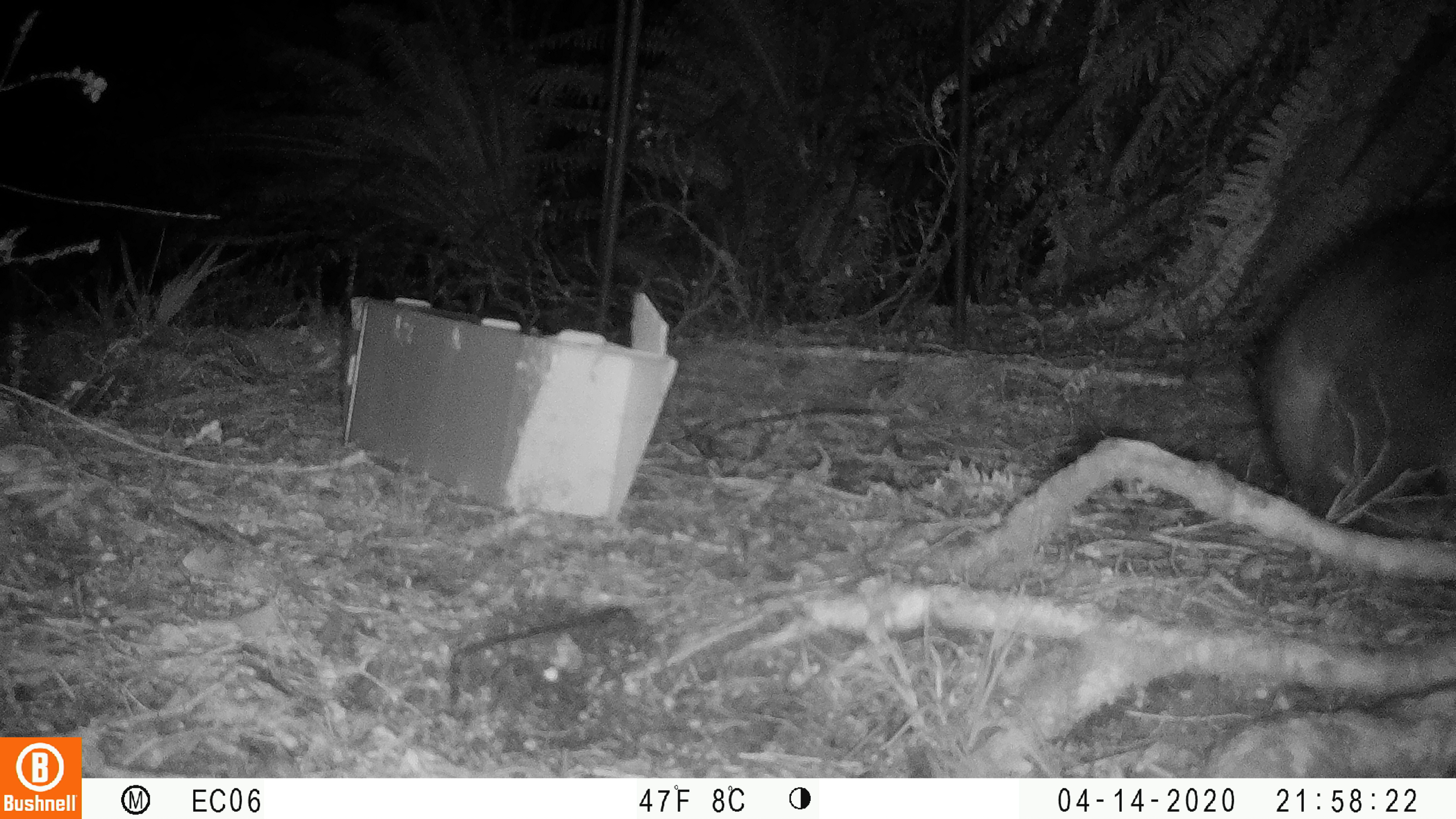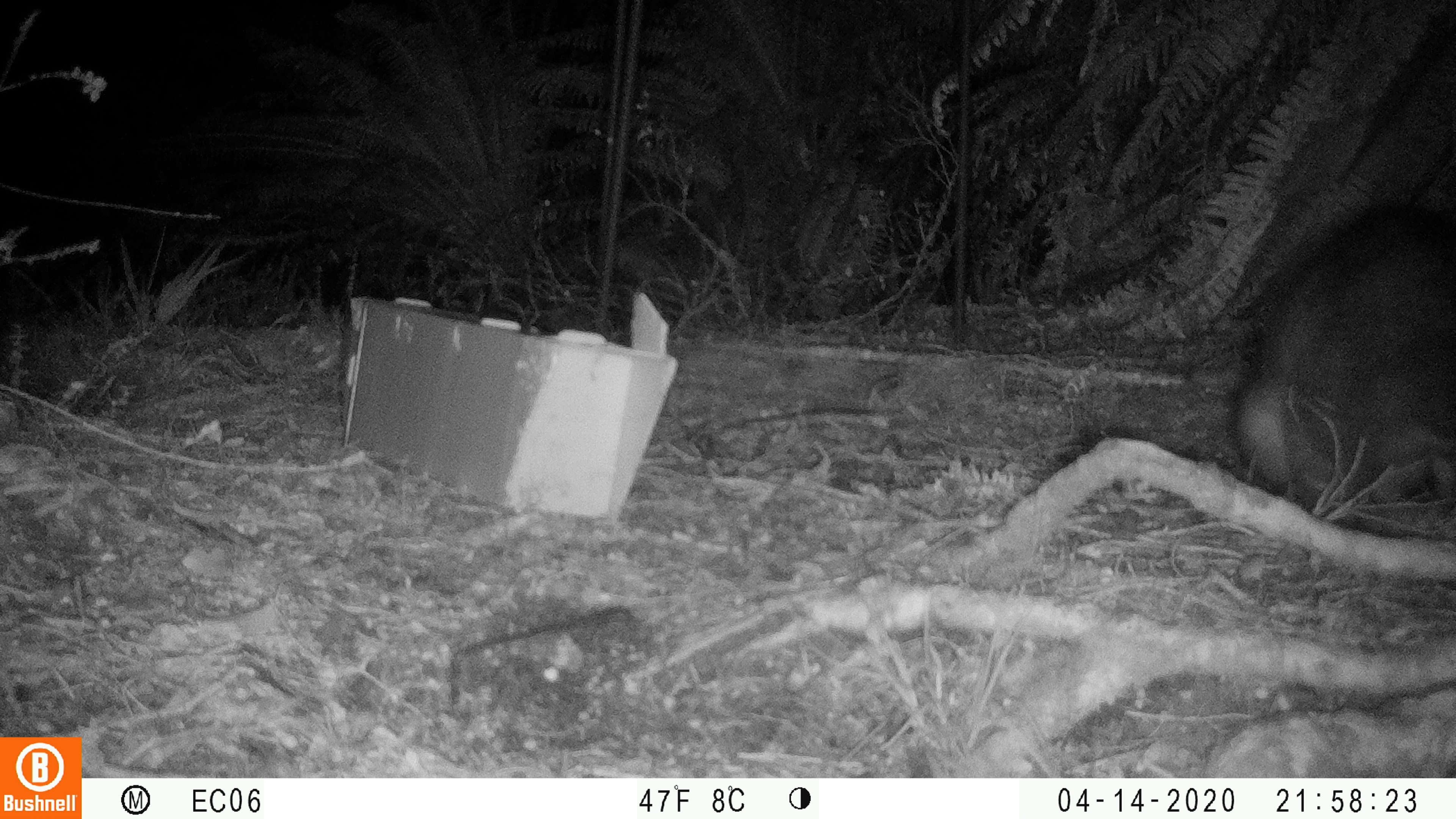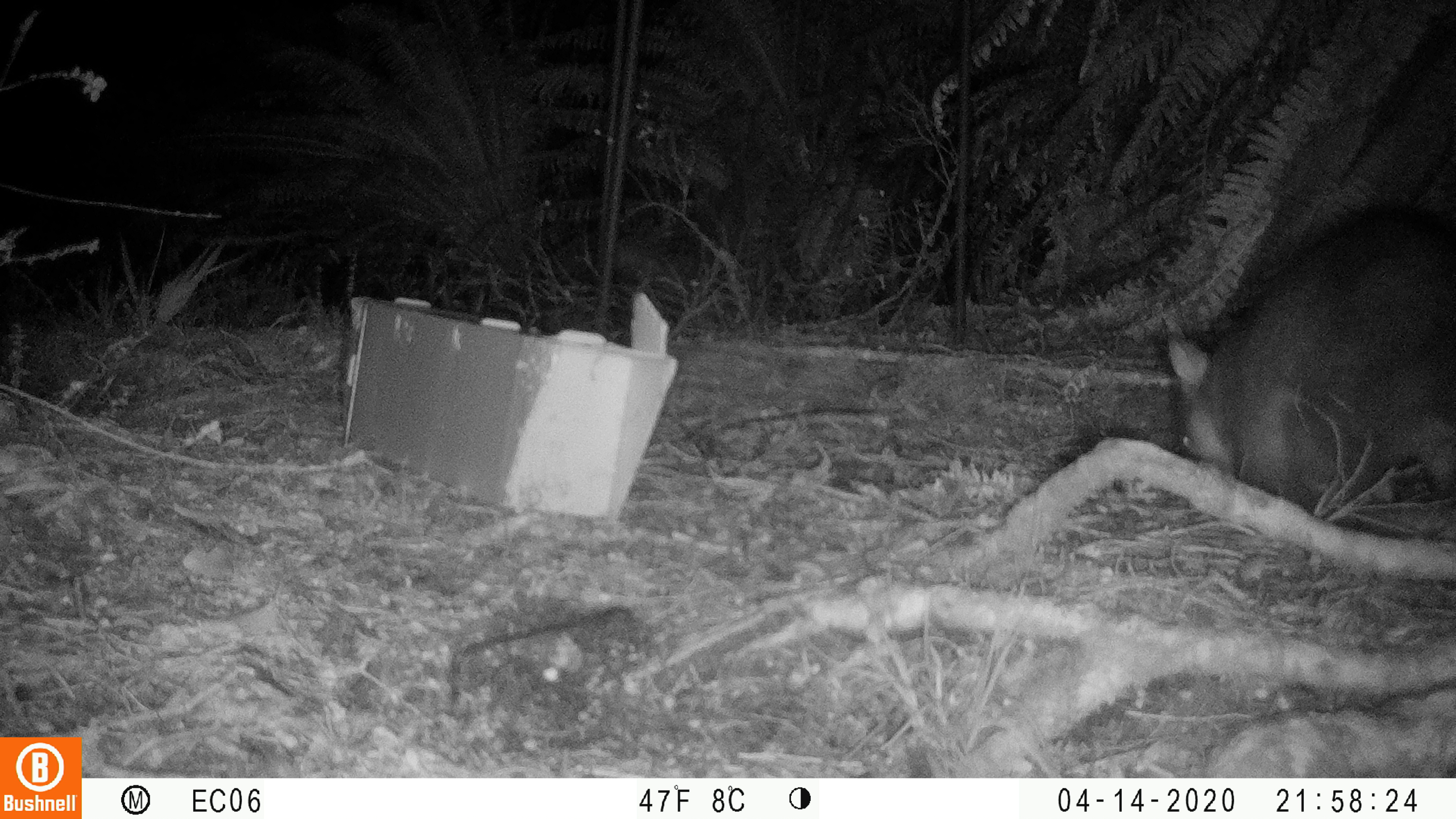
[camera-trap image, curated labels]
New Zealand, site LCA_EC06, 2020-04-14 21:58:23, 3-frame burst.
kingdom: Animalia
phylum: Chordata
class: Mammalia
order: Diprotodontia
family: Phalangeridae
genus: Trichosurus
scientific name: Trichosurus vulpecula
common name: common brushtail possum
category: possum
Possum (common brushtail possum) (Trichosurus vulpecula).